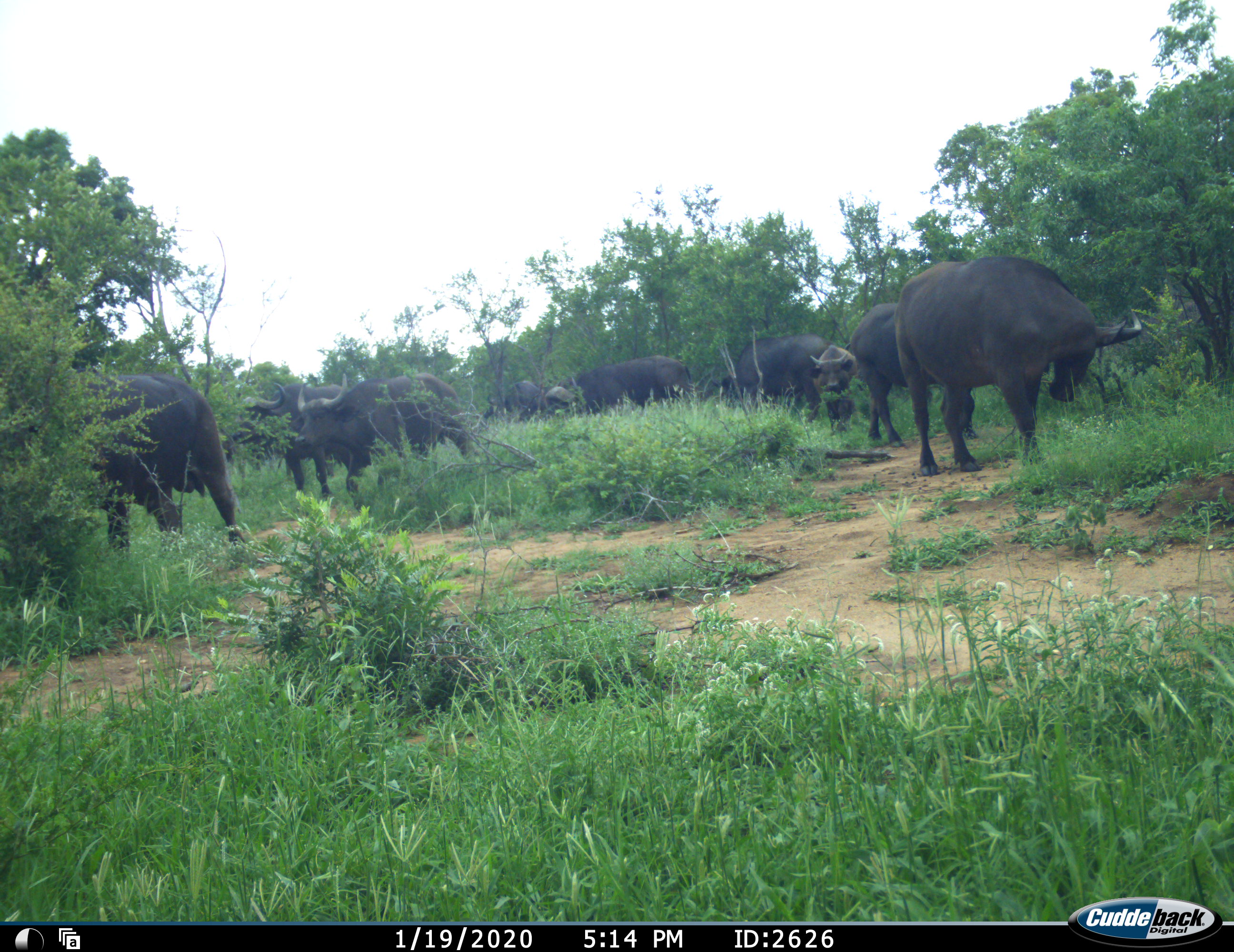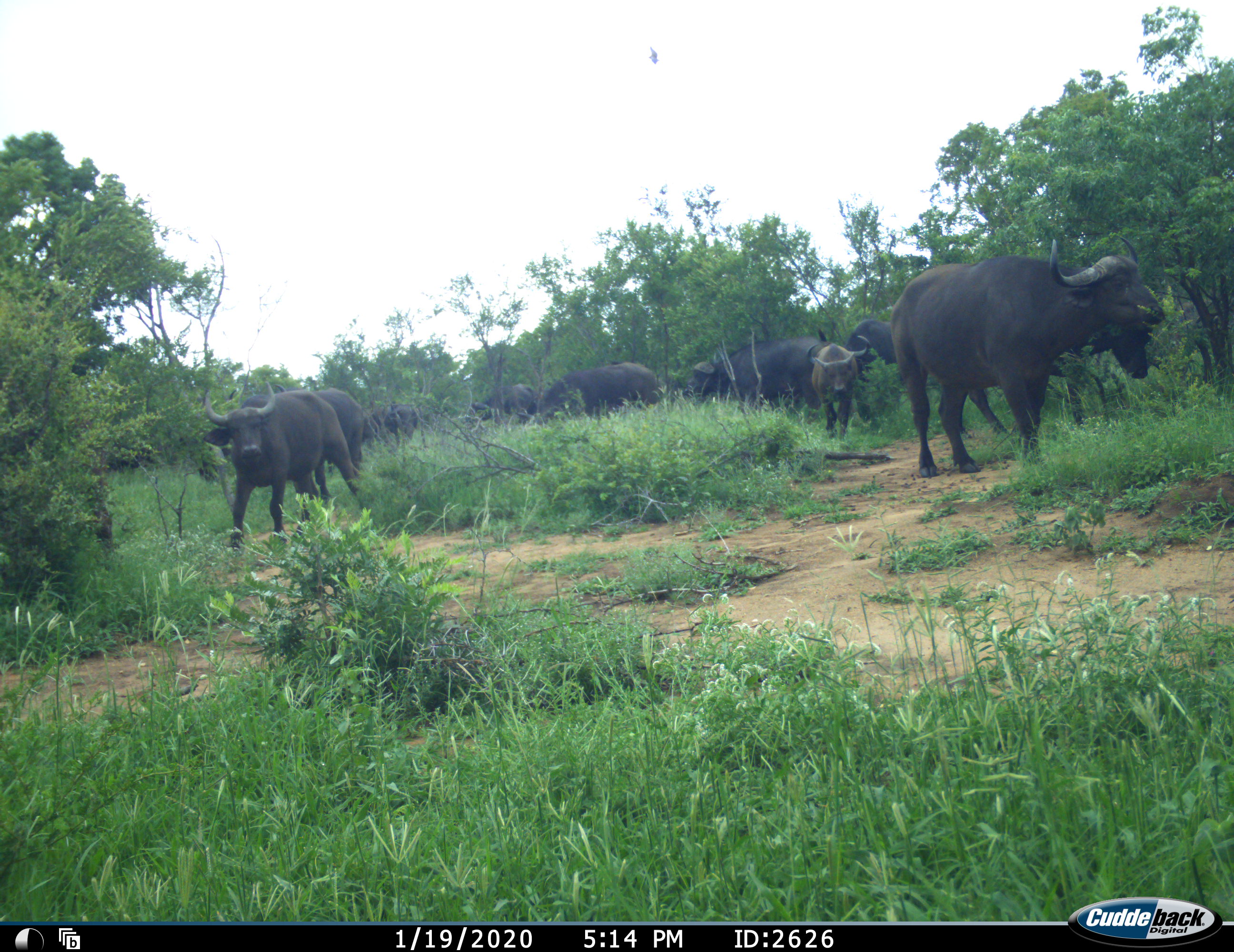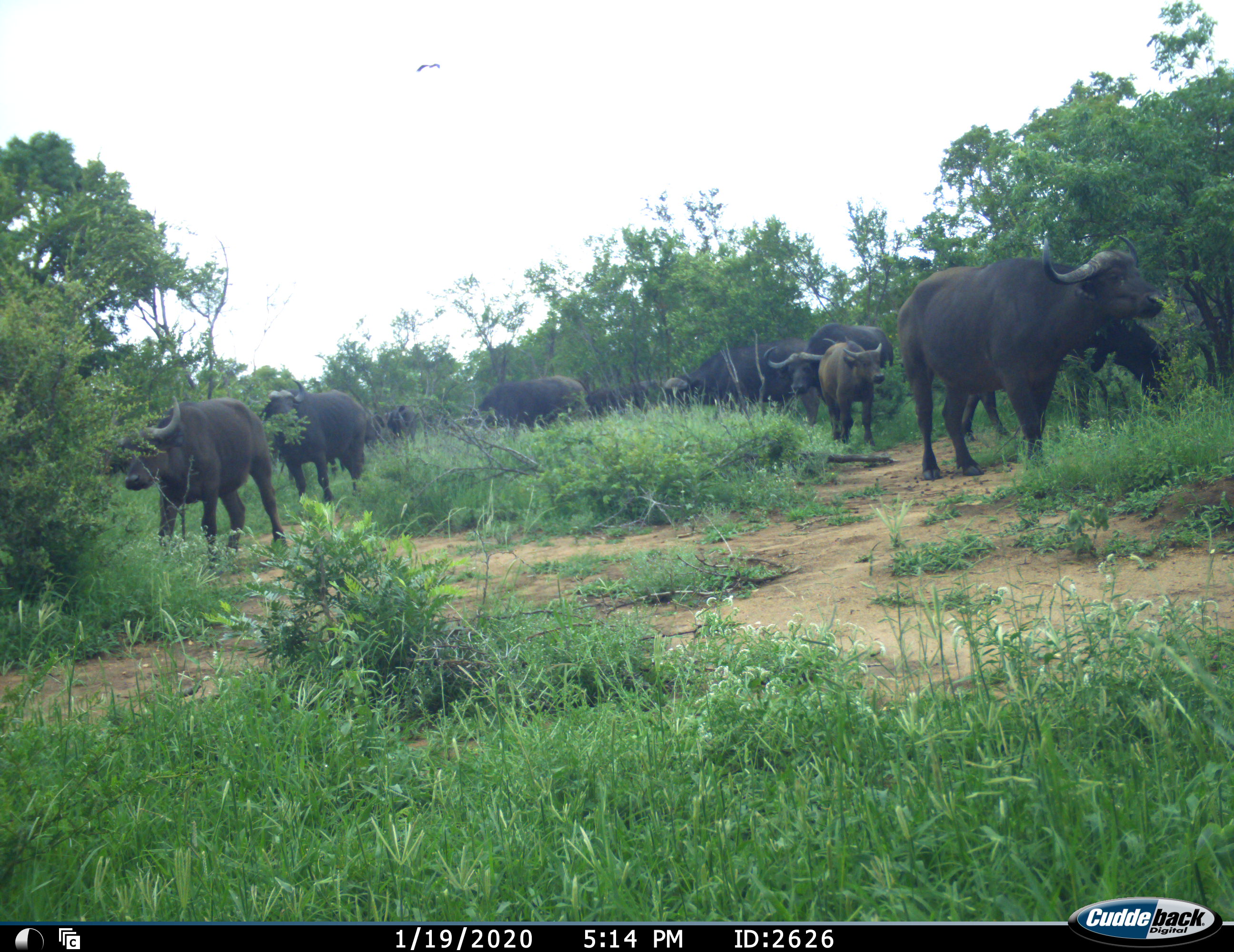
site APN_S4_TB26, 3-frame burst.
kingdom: Animalia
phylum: Chordata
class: Mammalia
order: Artiodactyla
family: Bovidae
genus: Syncerus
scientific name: Syncerus caffer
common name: african buffalo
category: buffalo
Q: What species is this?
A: Buffalo (african buffalo) (Syncerus caffer).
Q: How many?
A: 9.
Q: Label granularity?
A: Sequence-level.